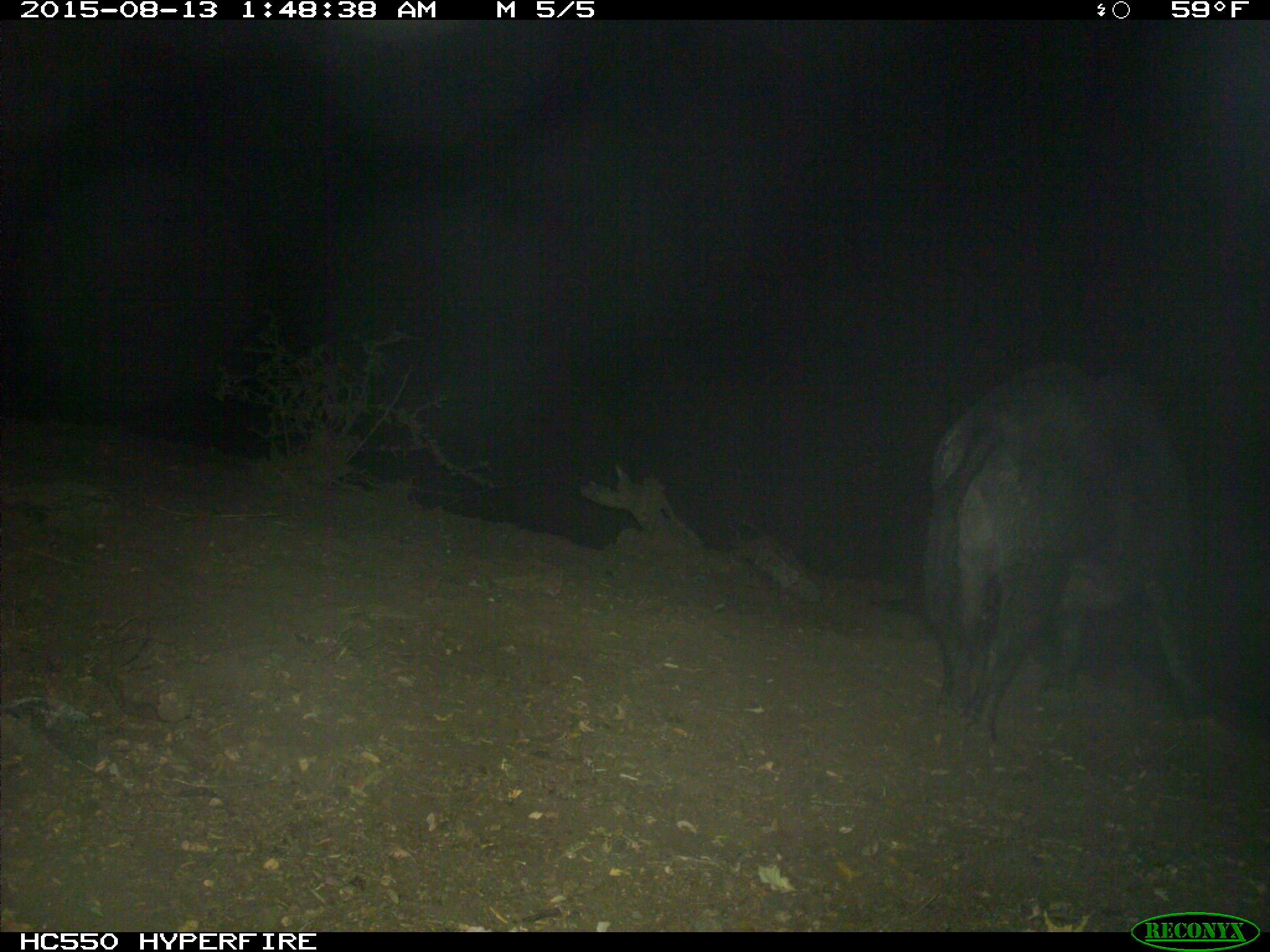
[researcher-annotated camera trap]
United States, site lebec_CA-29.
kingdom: Animalia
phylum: Chordata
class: Mammalia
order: Artiodactyla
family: Suidae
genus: Sus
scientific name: Sus scrofa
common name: wild boar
Sus scrofa (wild boar).